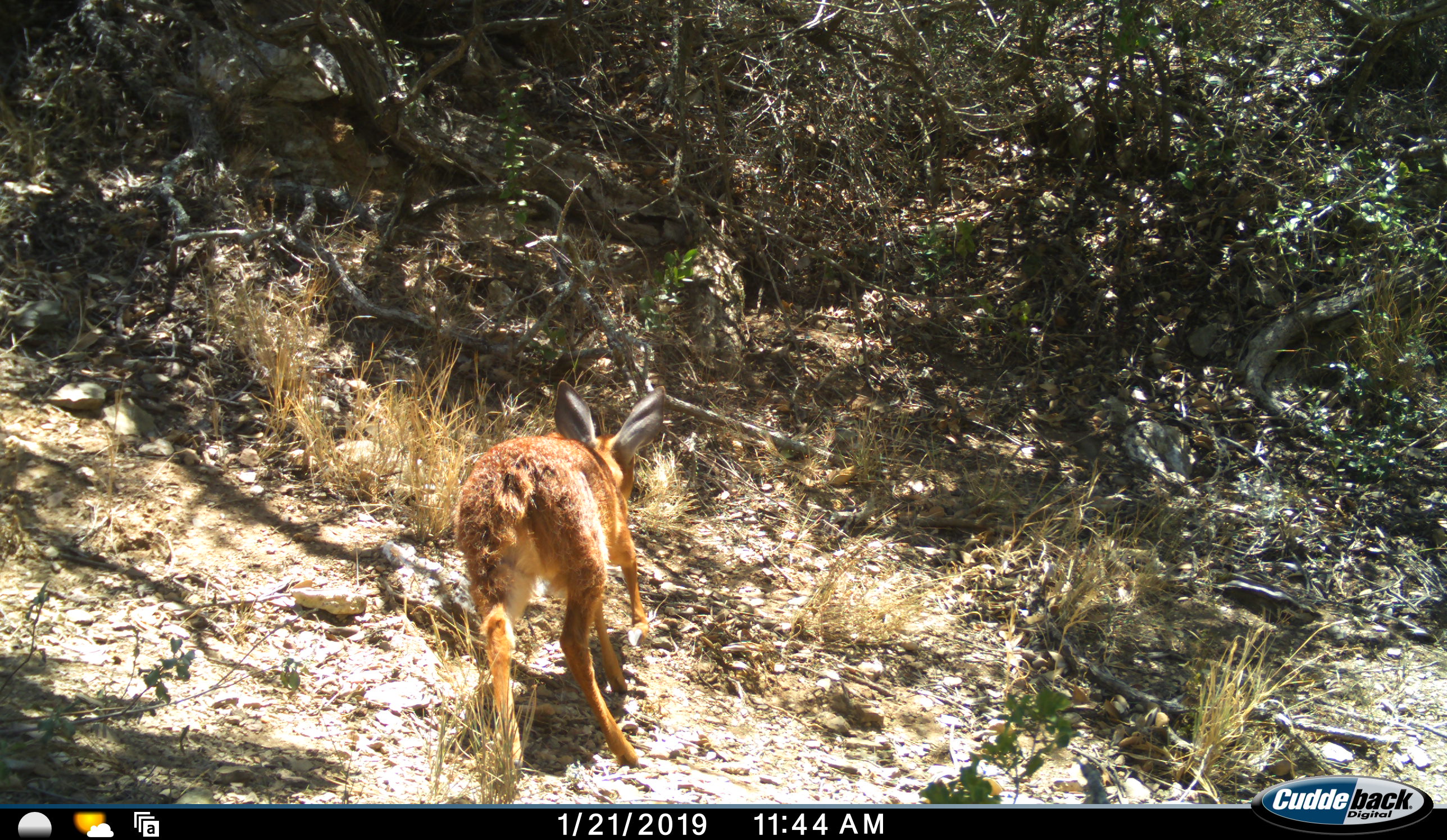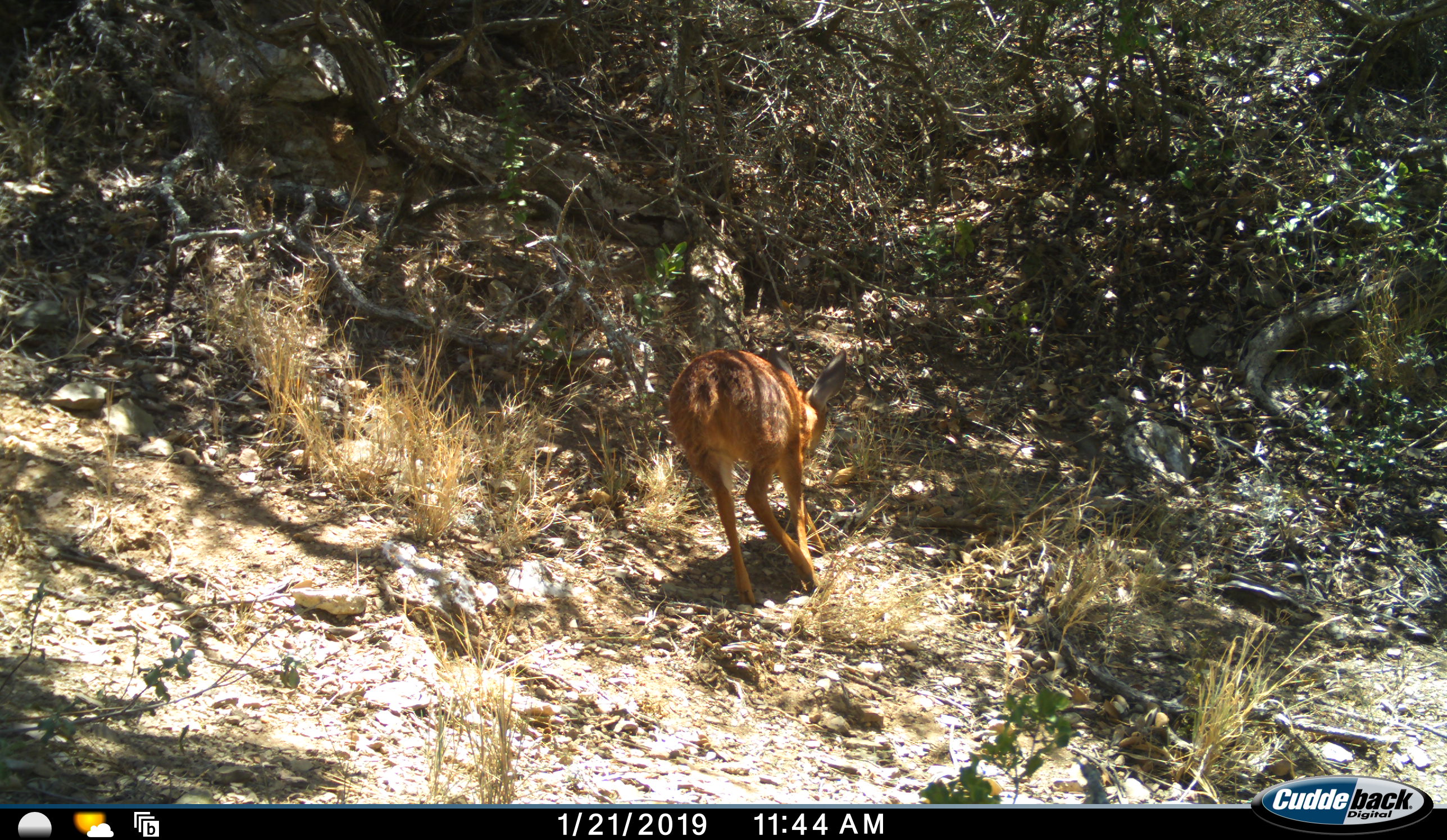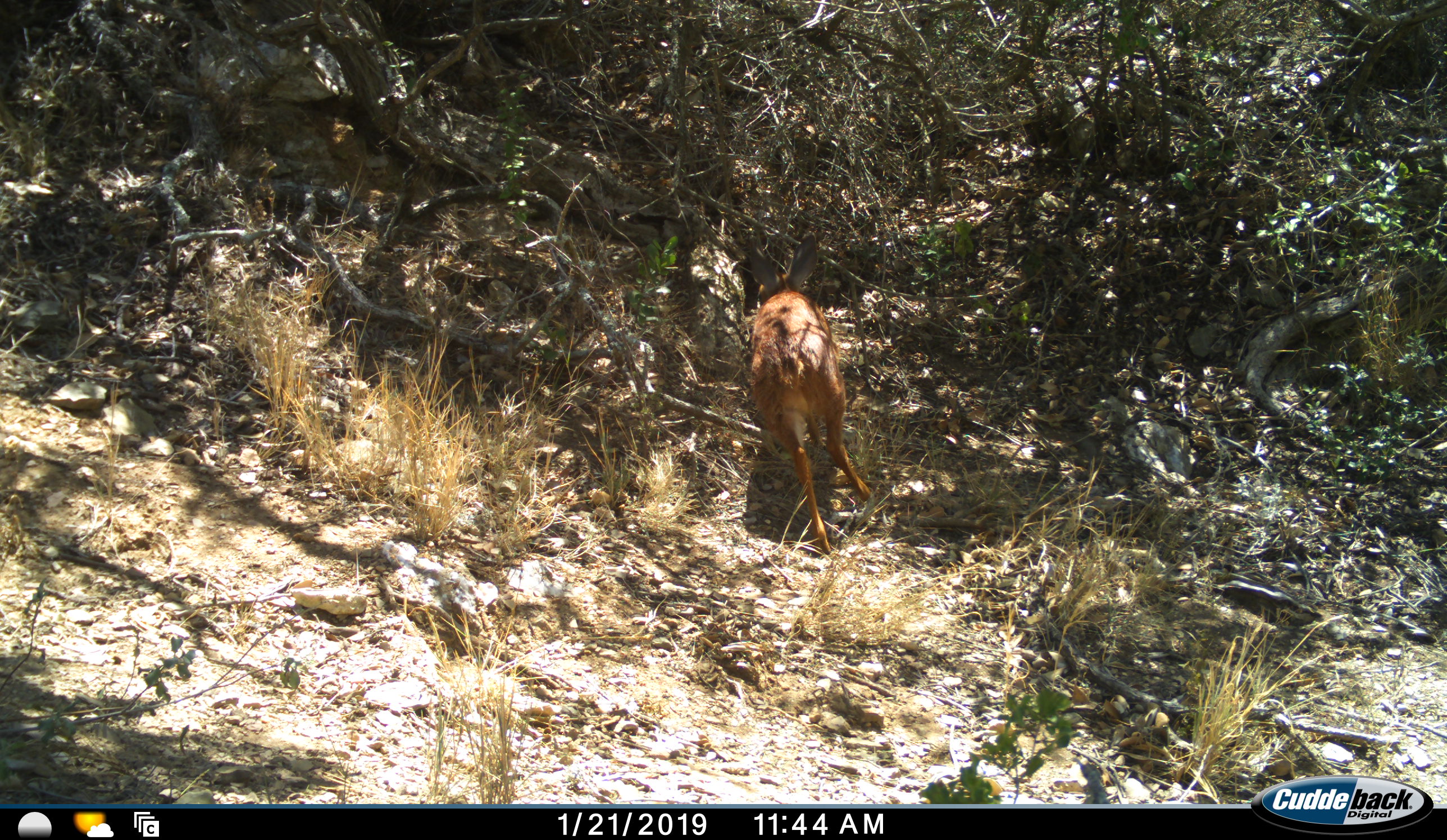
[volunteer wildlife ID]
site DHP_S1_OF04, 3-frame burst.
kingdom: Animalia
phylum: Chordata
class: Mammalia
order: Artiodactyla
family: Bovidae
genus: Raphicerus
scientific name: Raphicerus melanotis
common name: grysbok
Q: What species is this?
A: Grysbok (Raphicerus melanotis).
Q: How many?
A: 1.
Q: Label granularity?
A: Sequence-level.